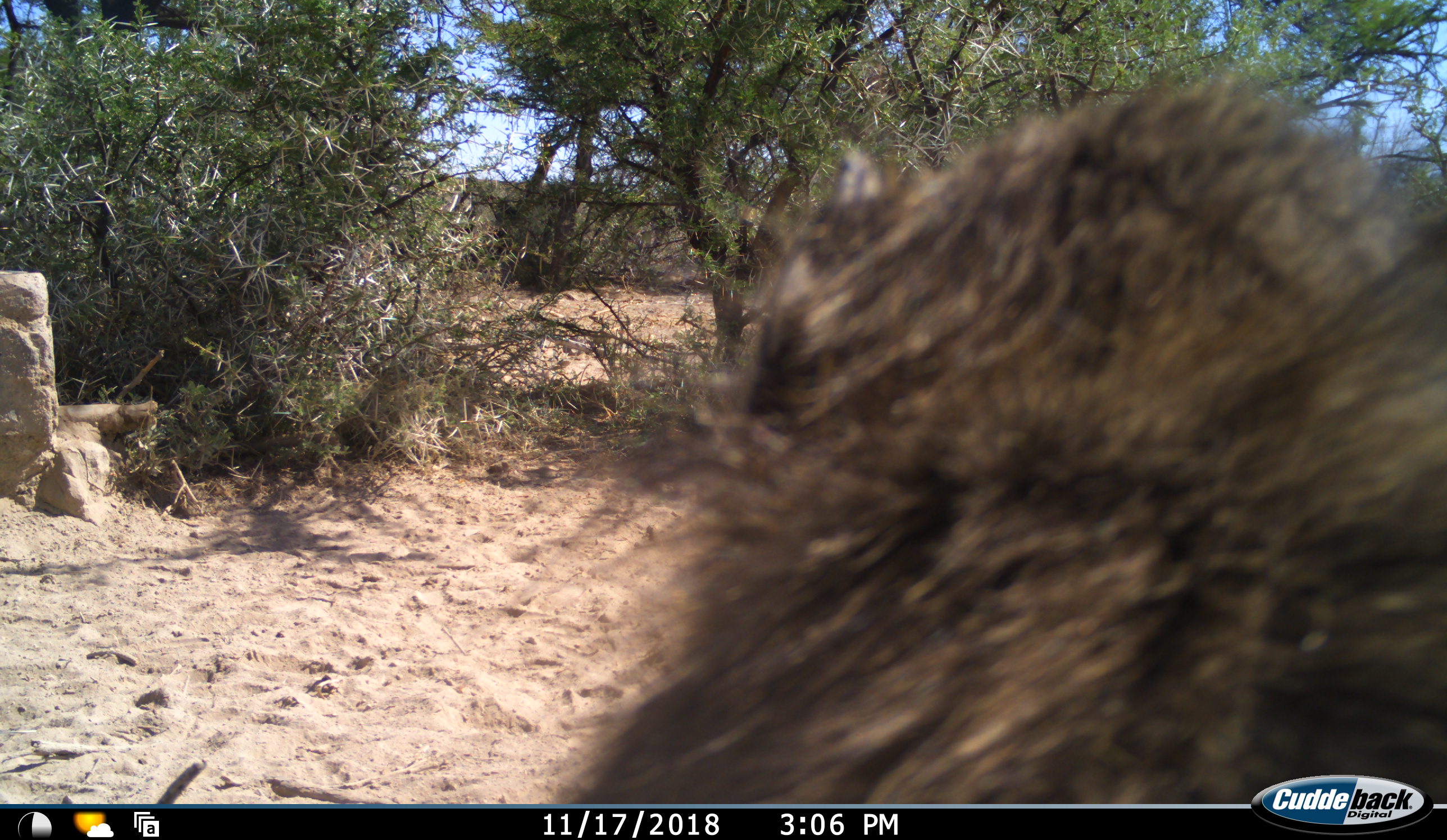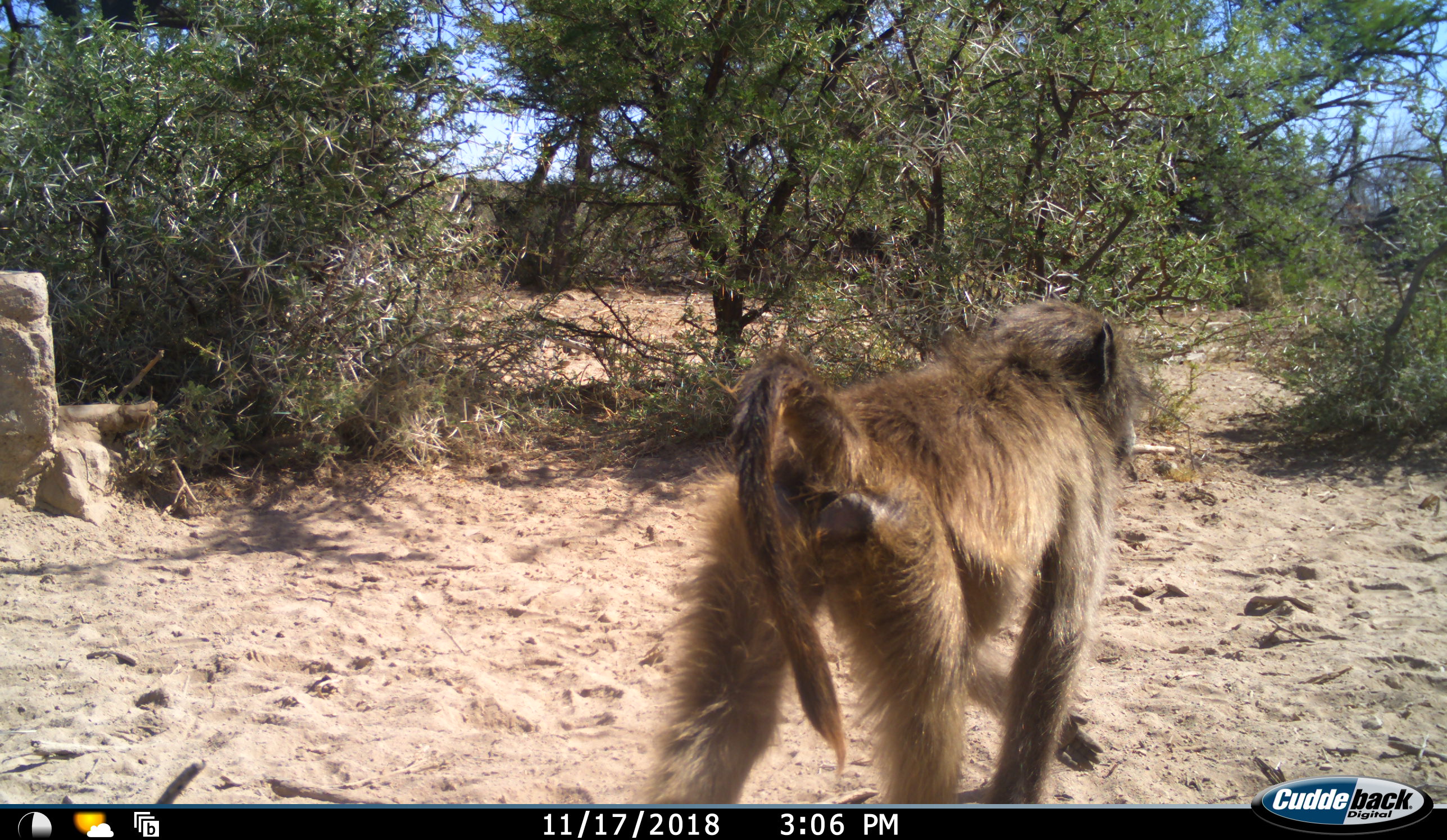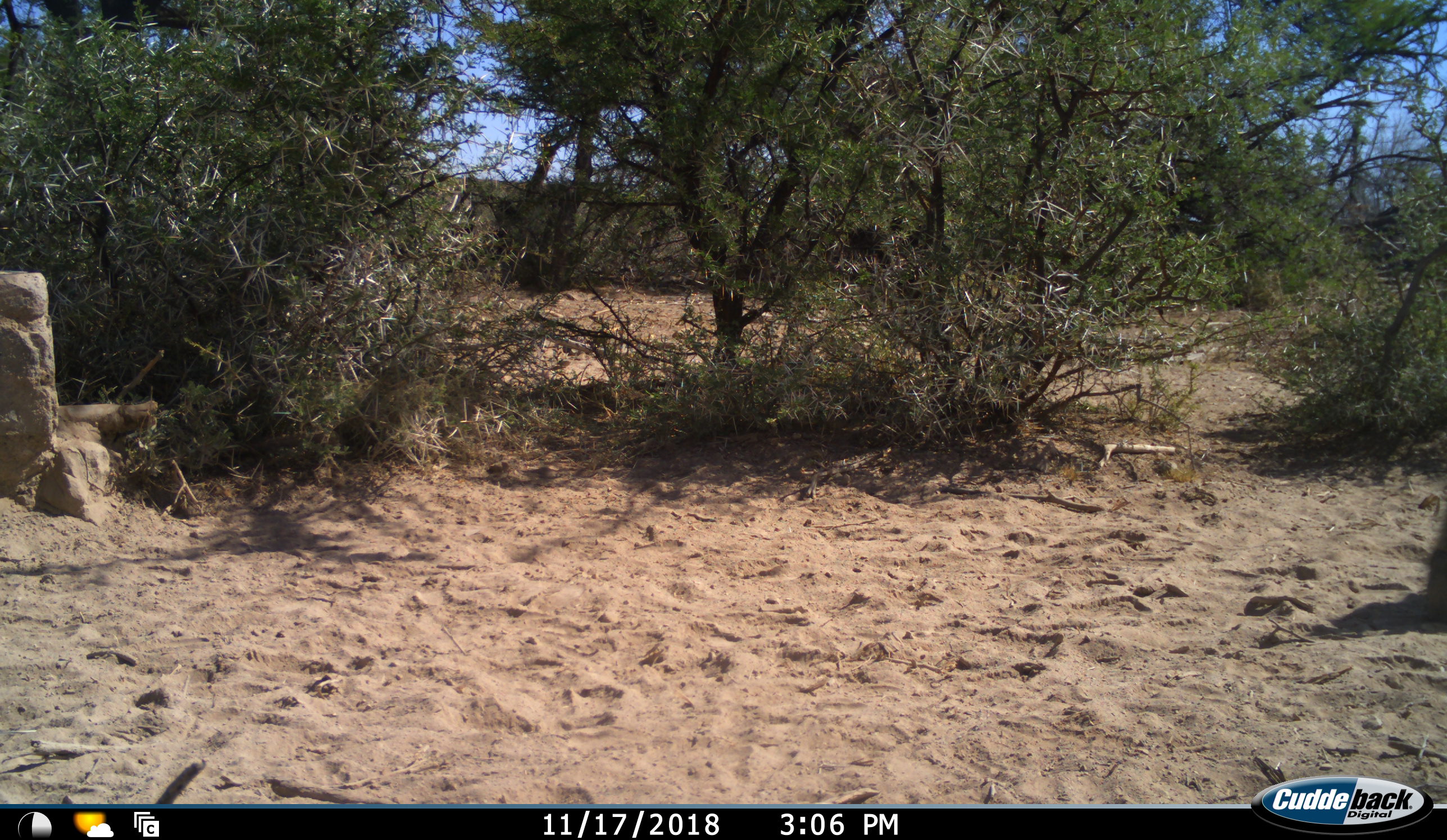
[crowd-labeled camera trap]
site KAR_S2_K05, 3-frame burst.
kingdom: Animalia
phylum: Chordata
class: Mammalia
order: Primates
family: Cercopithecidae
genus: Papio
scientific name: Papio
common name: baboon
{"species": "baboon (Papio)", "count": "1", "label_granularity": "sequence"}